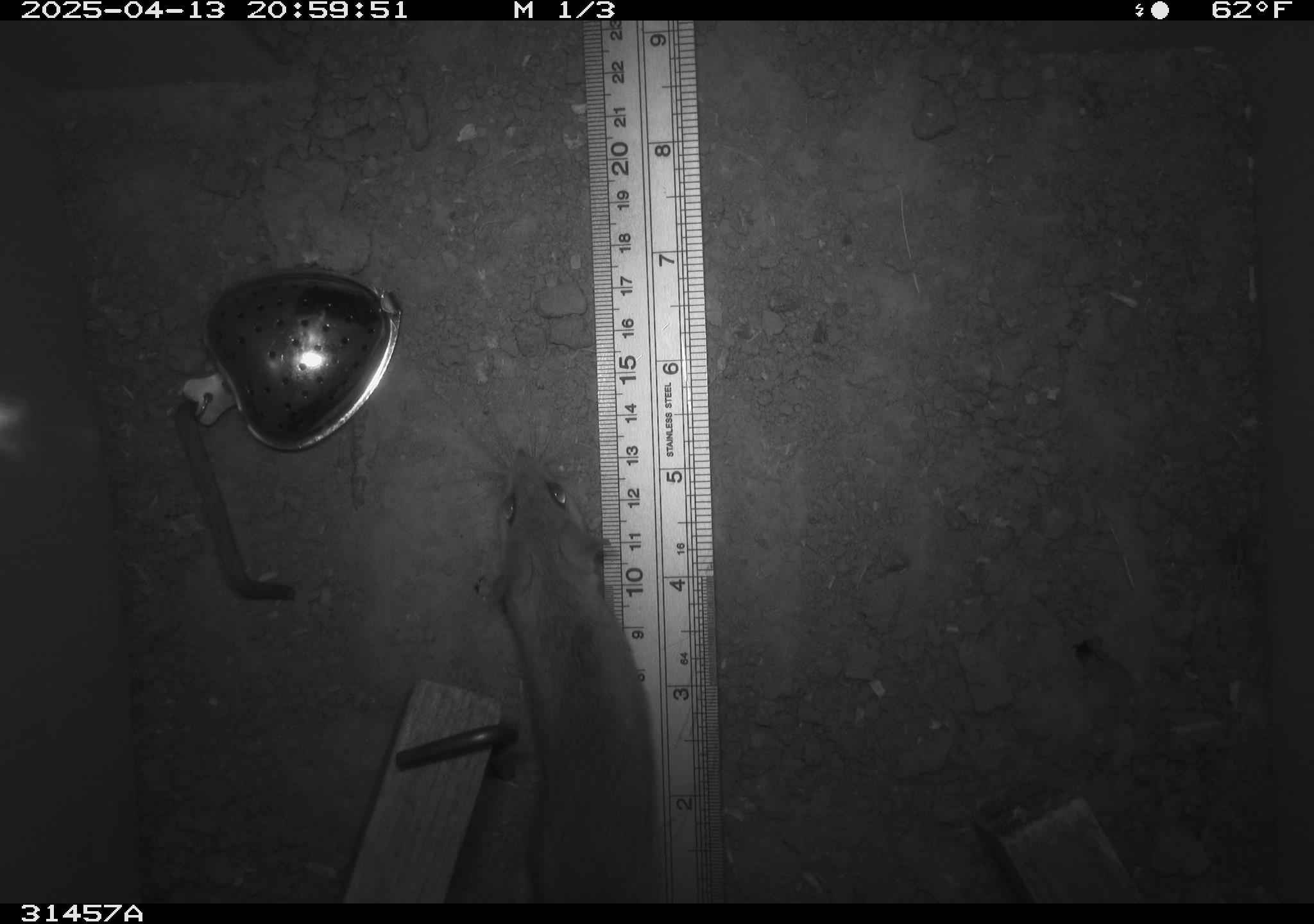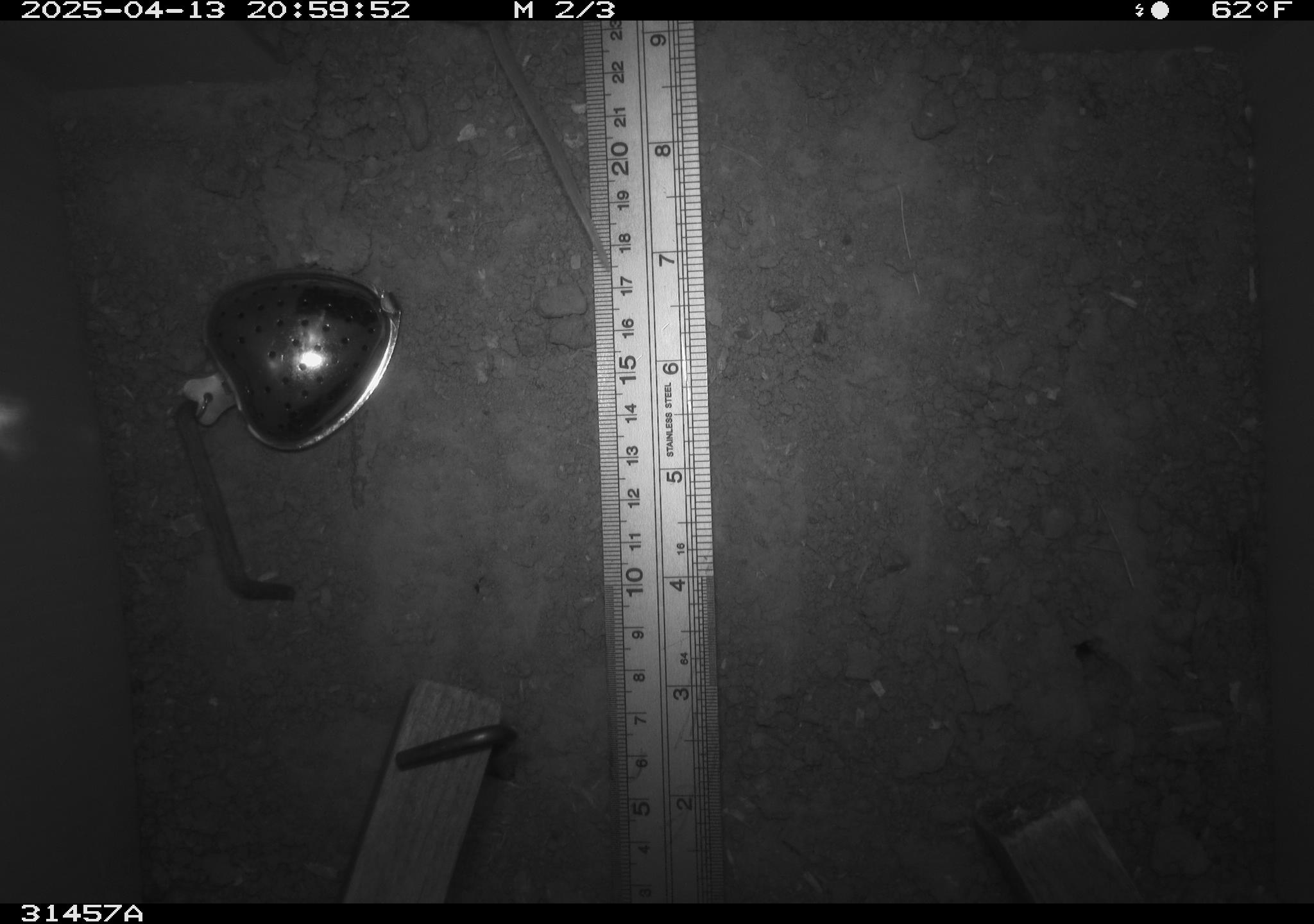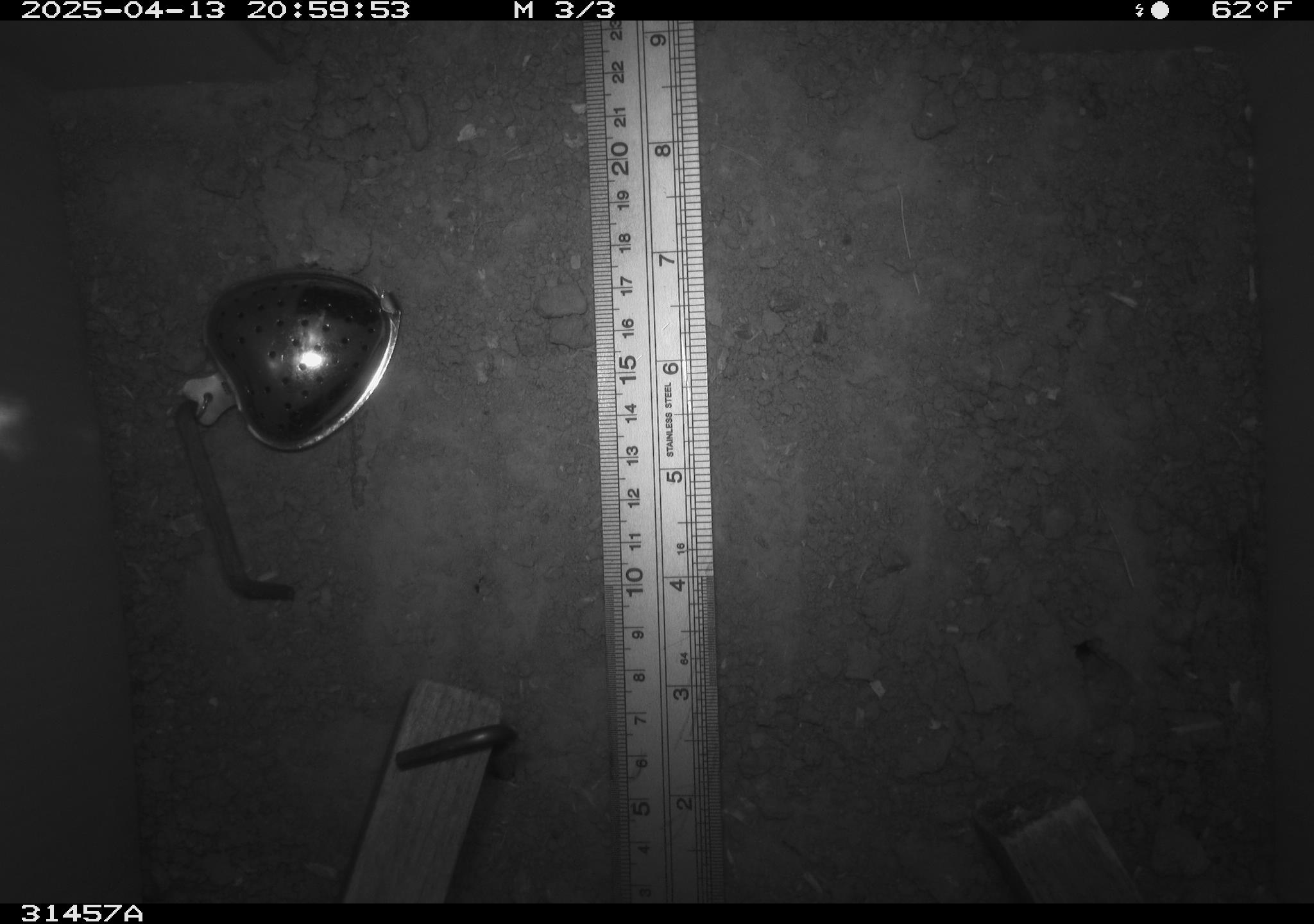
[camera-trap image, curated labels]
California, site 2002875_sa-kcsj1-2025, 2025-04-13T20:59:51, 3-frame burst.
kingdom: Animalia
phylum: Chordata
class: Mammalia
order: Rodentia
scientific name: Rodentia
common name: rodent